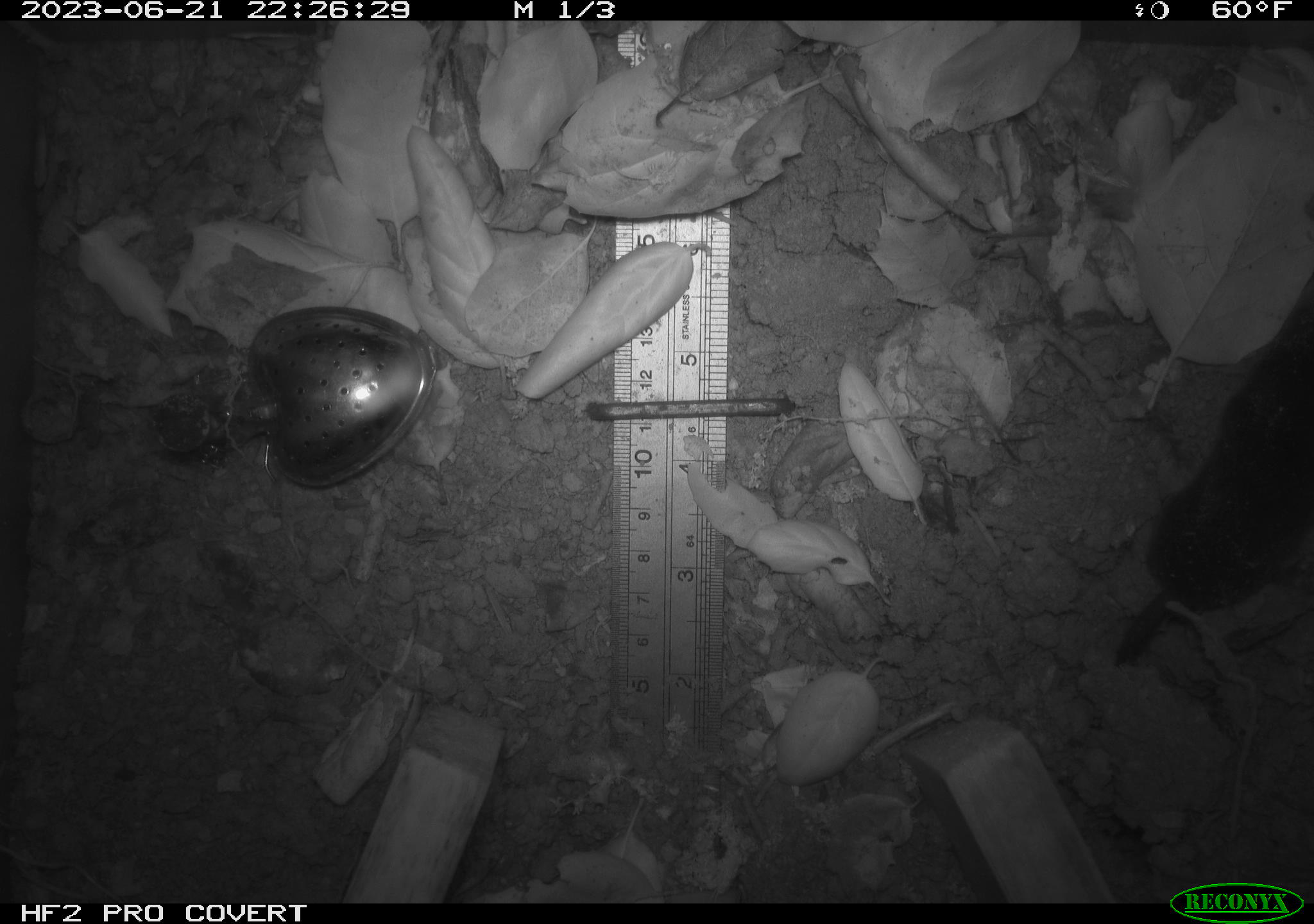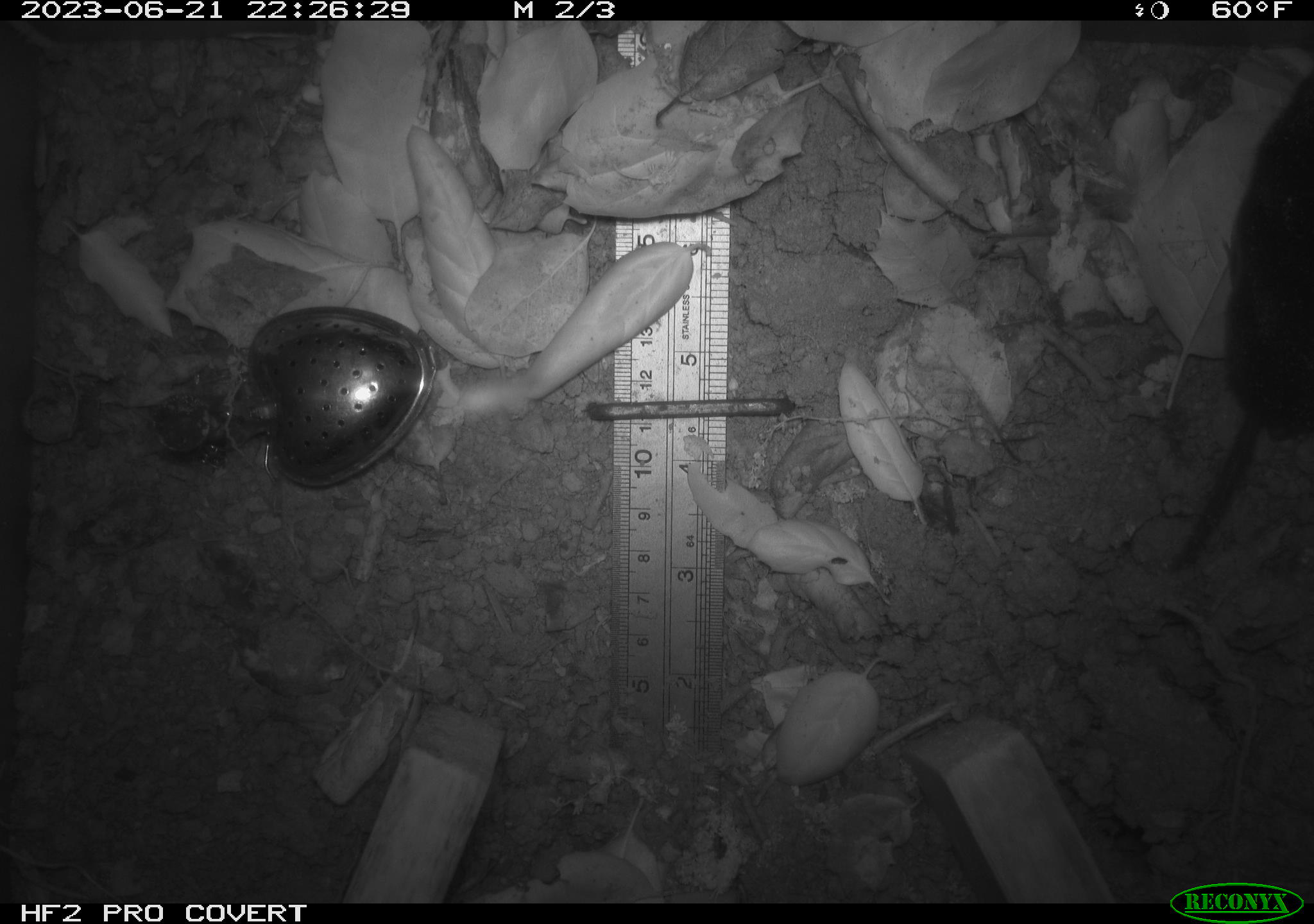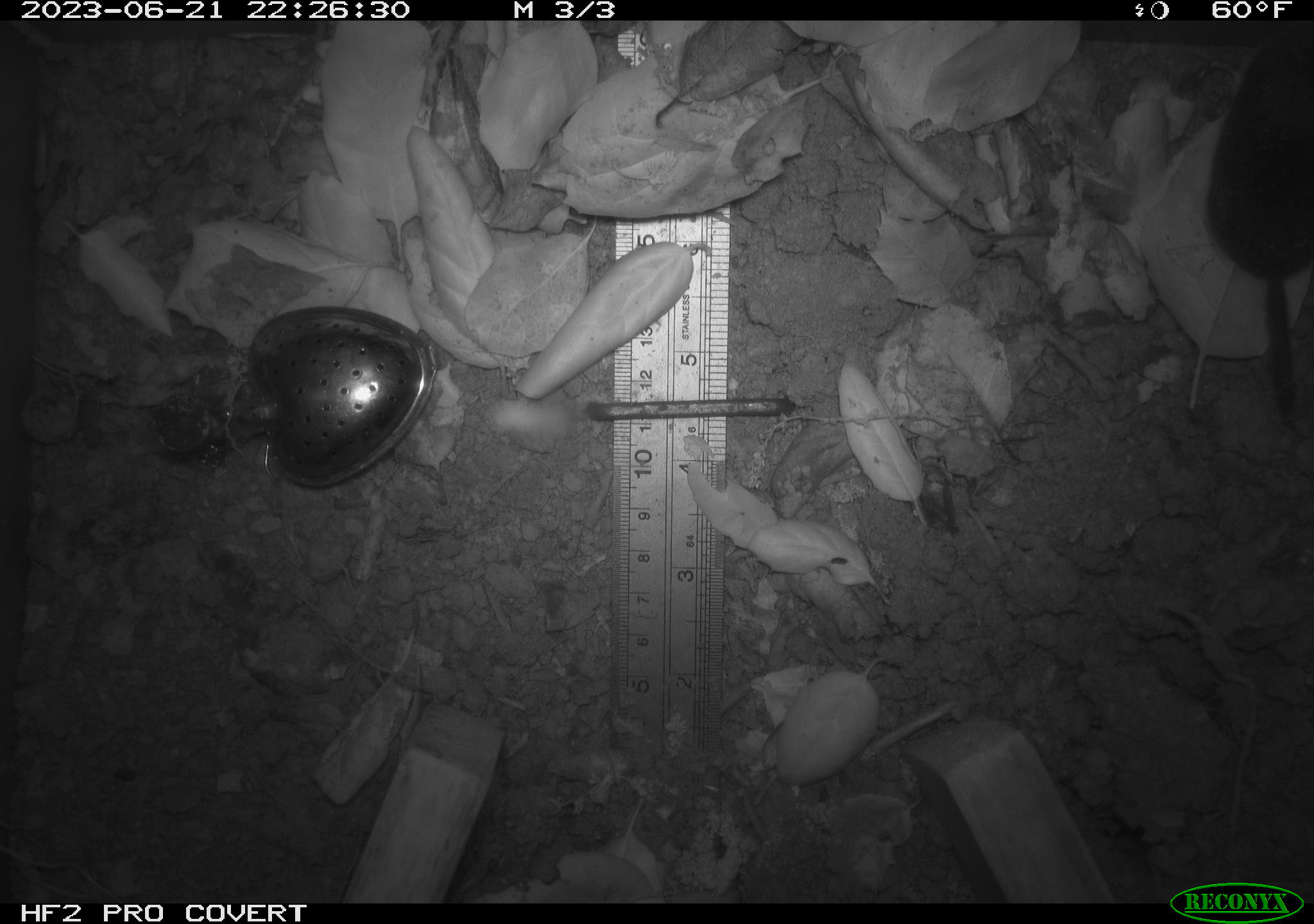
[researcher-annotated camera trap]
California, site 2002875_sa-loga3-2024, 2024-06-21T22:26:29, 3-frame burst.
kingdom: Animalia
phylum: Chordata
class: Mammalia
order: Rodentia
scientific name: Rodentia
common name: rodent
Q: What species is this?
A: Rodent (Rodentia).